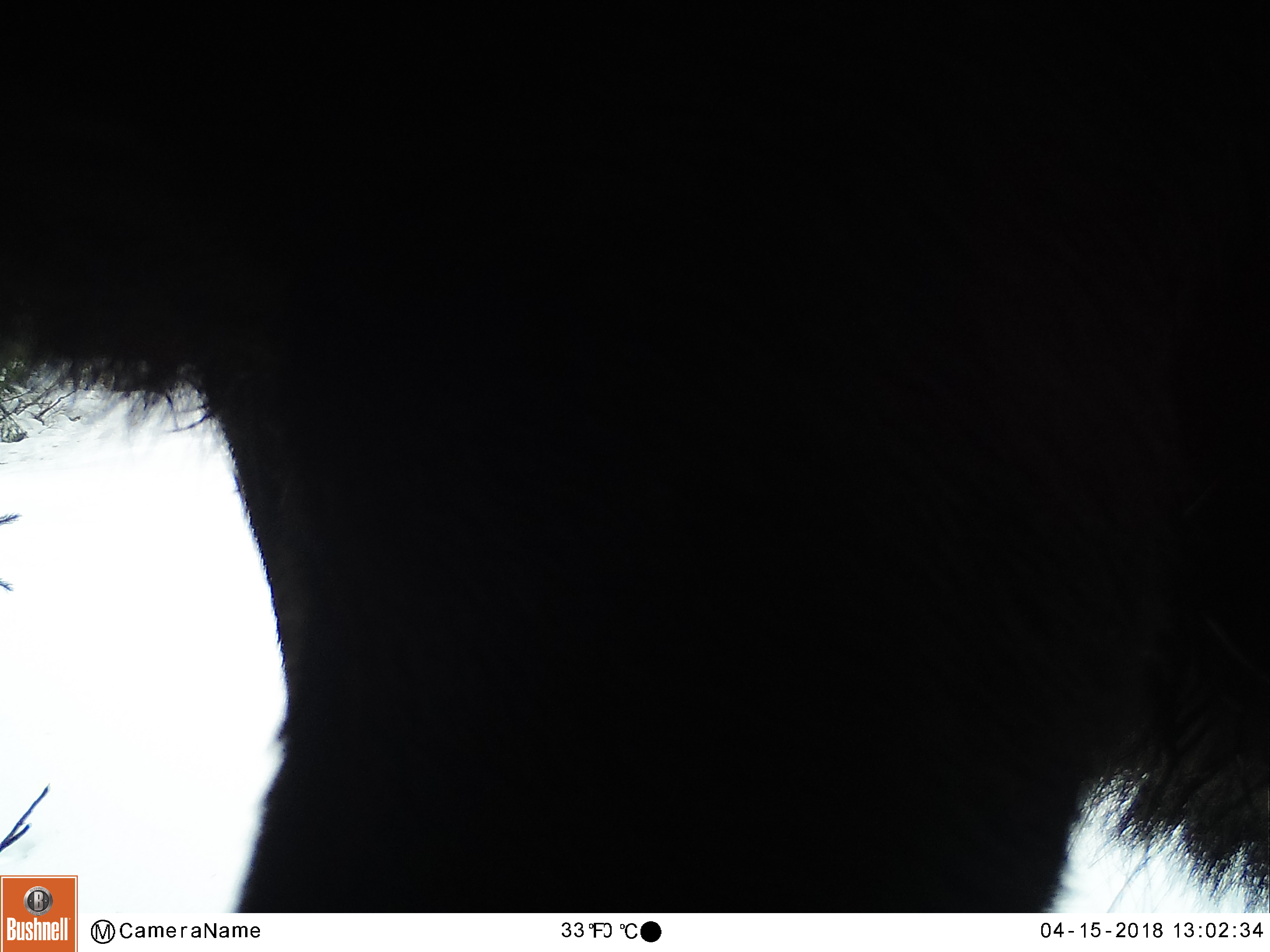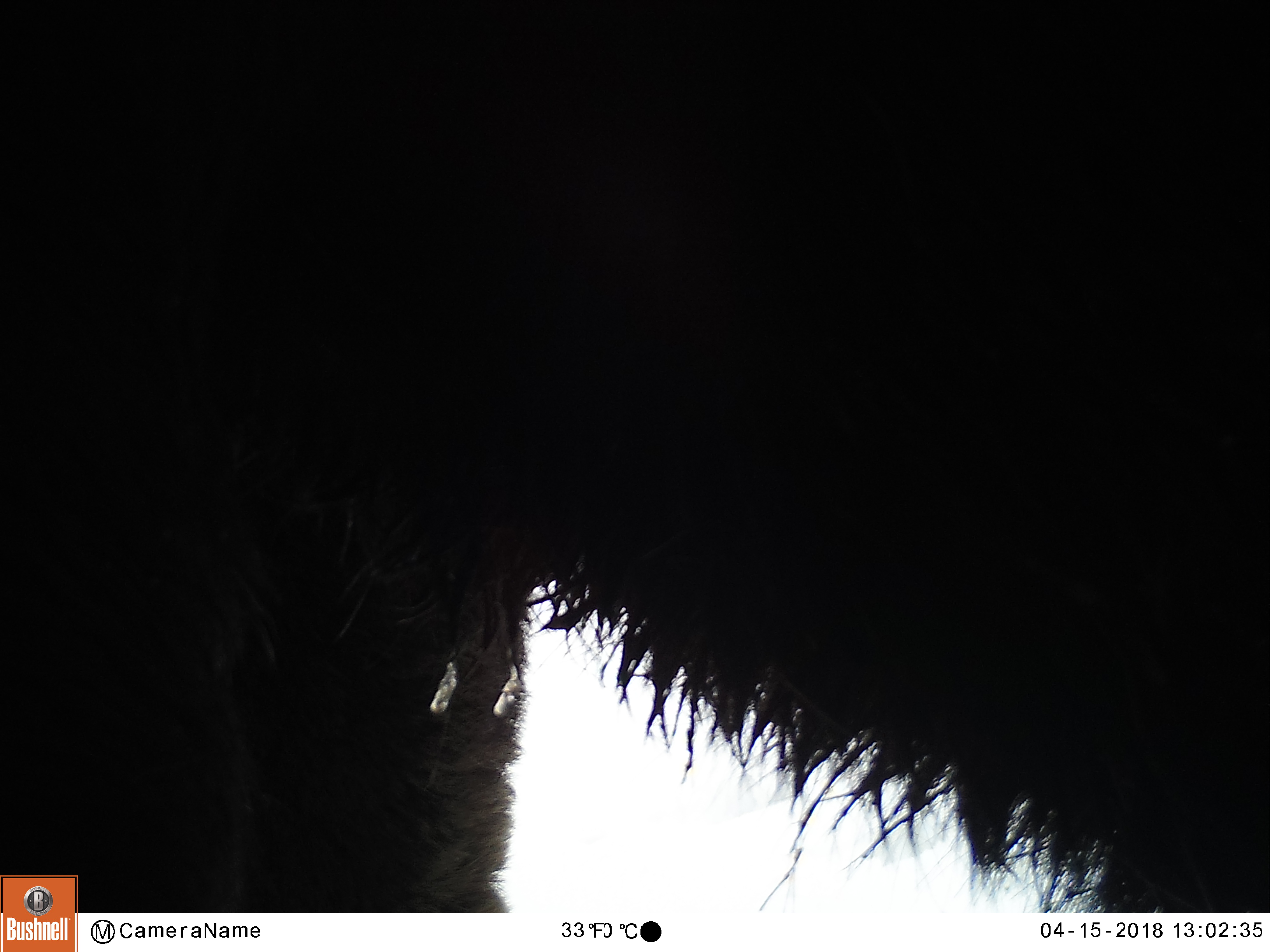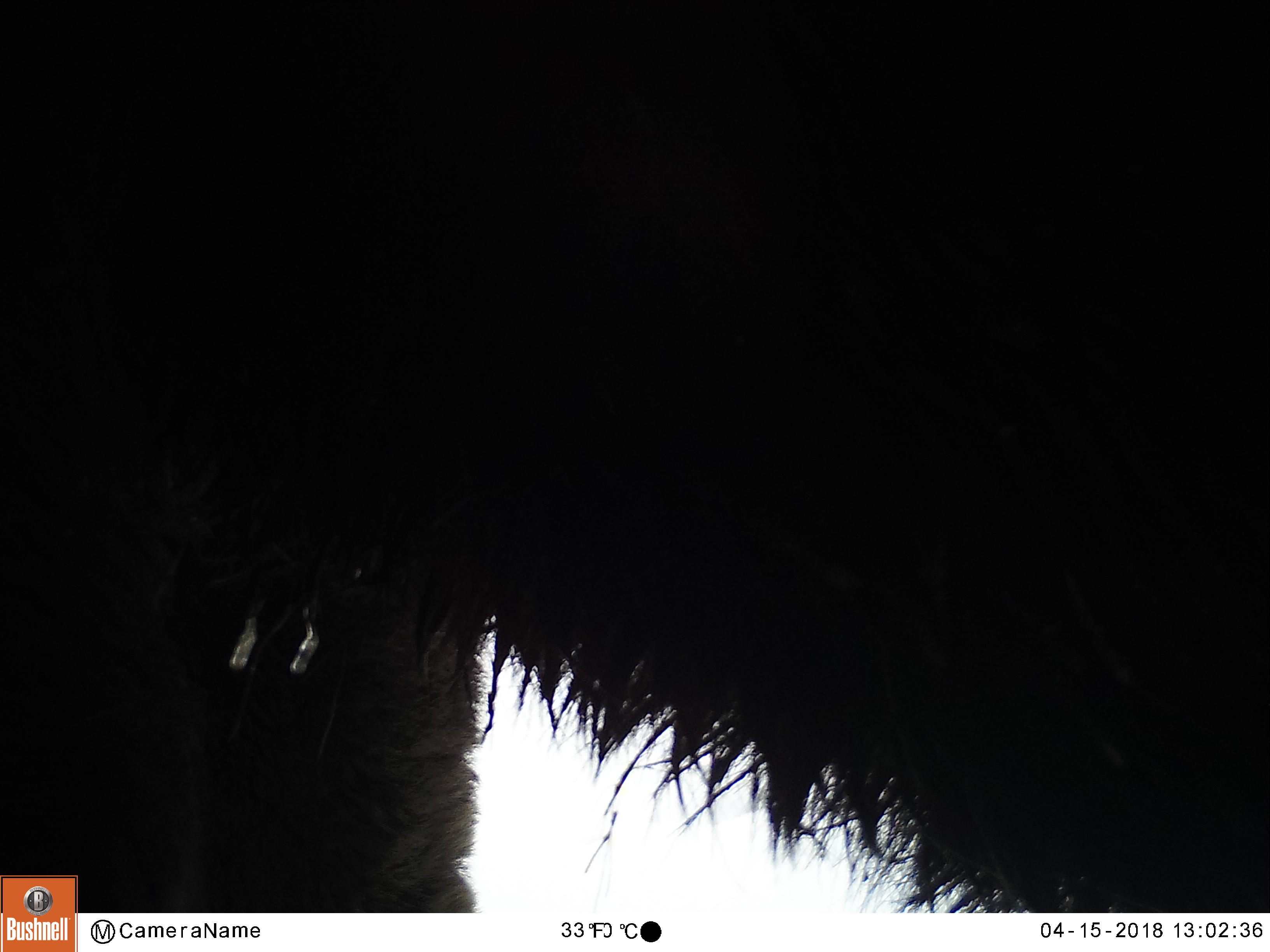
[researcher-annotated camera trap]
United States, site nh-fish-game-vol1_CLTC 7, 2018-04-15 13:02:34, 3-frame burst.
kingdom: Animalia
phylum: Chordata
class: Mammalia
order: Artiodactyla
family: Cervidae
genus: Alces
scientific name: Alces alces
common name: moose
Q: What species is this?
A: Moose (Alces alces).